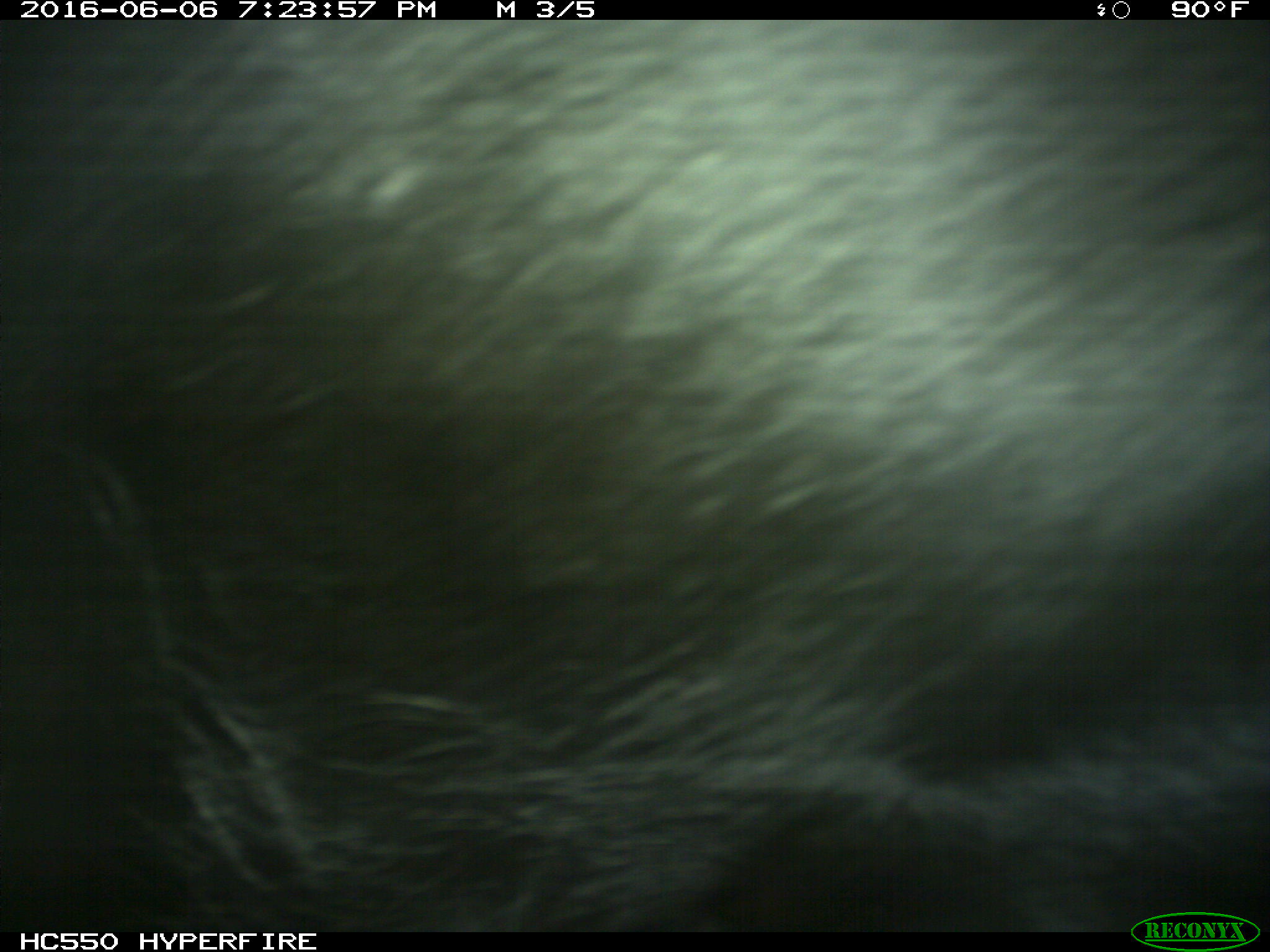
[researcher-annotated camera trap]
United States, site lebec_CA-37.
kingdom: Animalia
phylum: Chordata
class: Mammalia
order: Artiodactyla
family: Bovidae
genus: Bos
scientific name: Bos taurus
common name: domestic cow